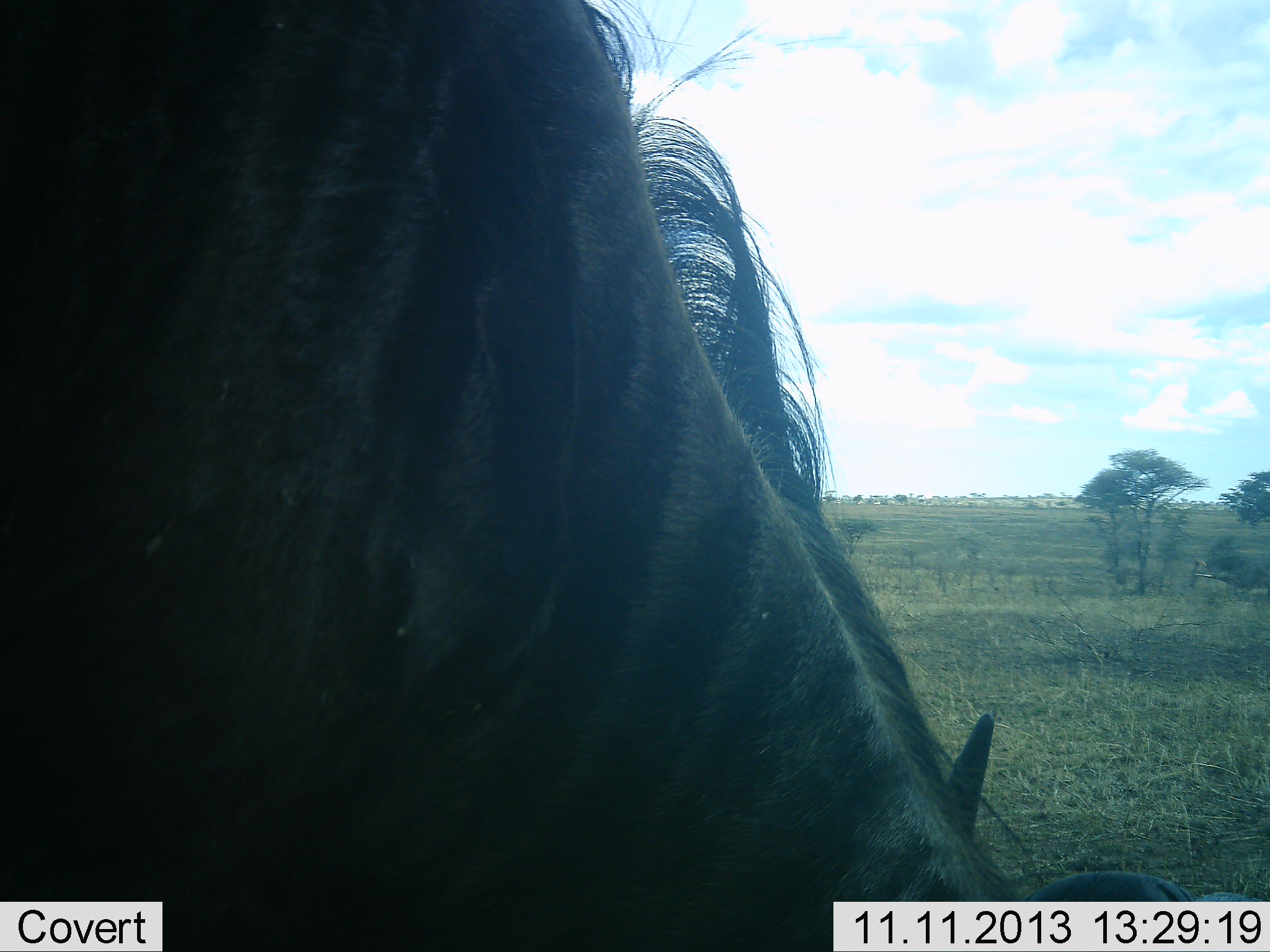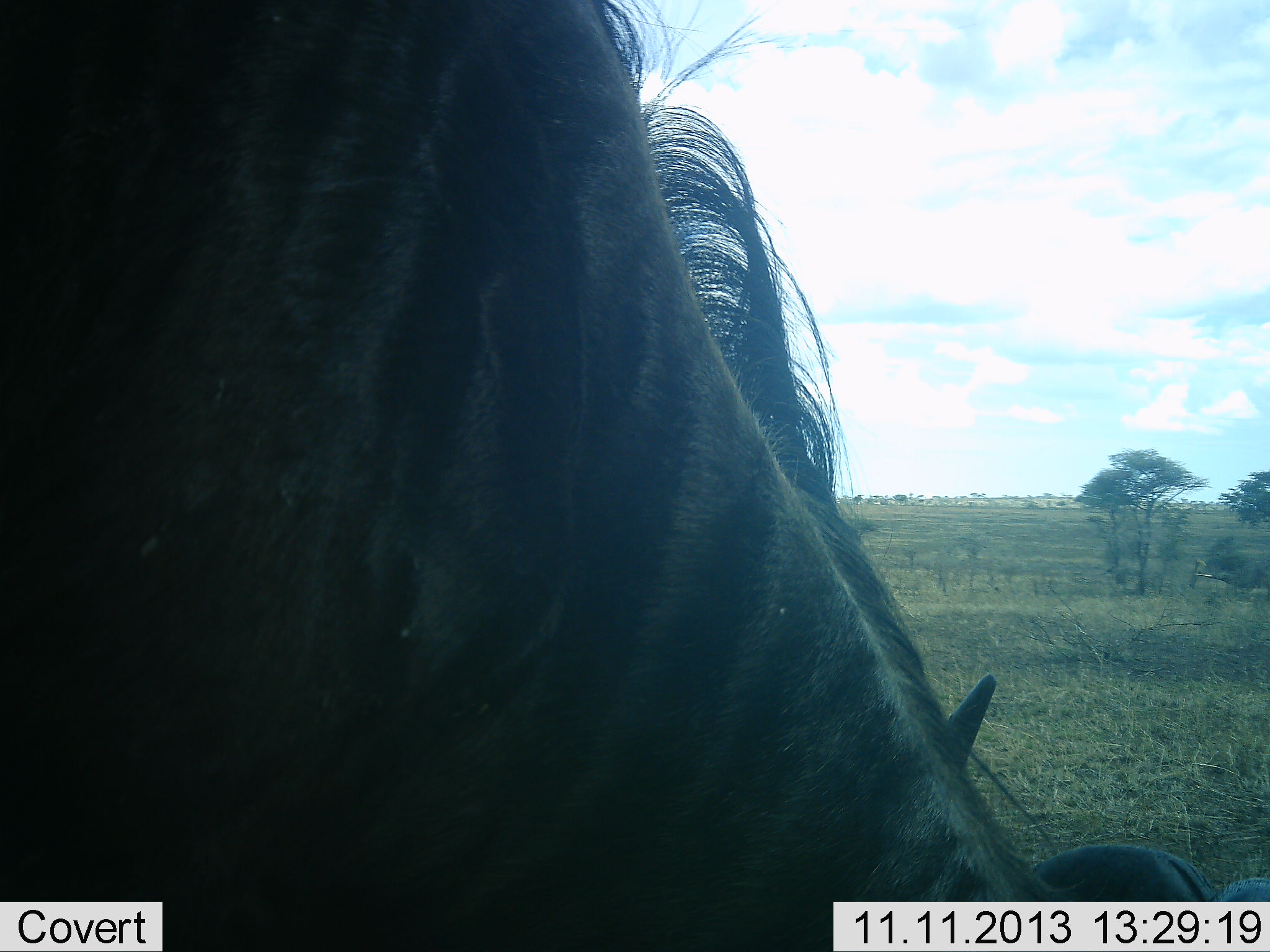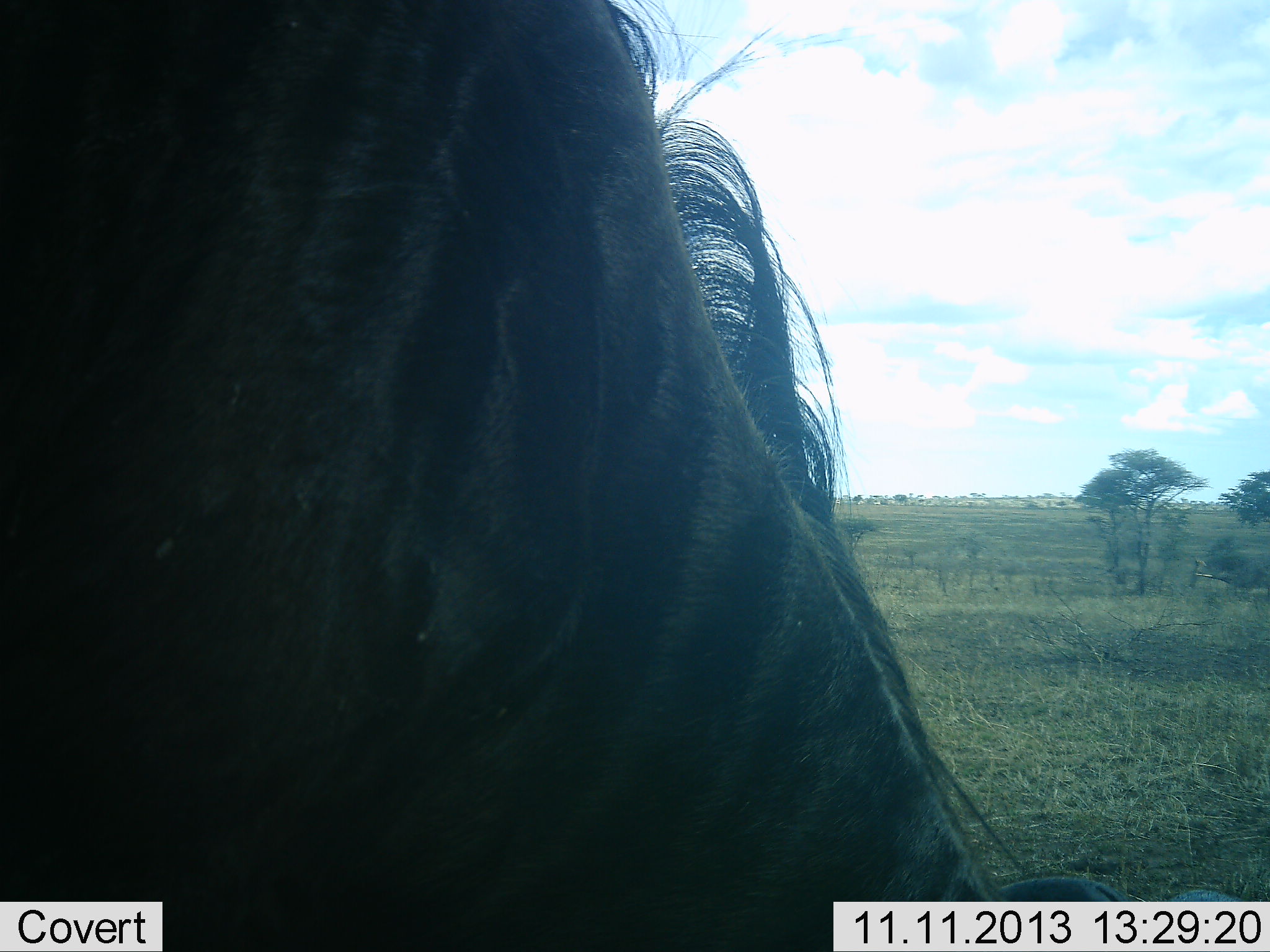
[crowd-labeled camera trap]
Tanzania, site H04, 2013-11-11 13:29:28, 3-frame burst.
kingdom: Animalia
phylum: Chordata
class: Mammalia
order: Artiodactyla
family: Bovidae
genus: Connochaetes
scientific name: Connochaetes taurinus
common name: blue wildebeest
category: wildebeest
Wildebeest (blue wildebeest) (Connochaetes taurinus), count 1. Behavior (volunteer vote fractions): standing 50%, resting 0%, moving 0%, interacting 0%. Young present (vote fraction): 0%. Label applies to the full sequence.